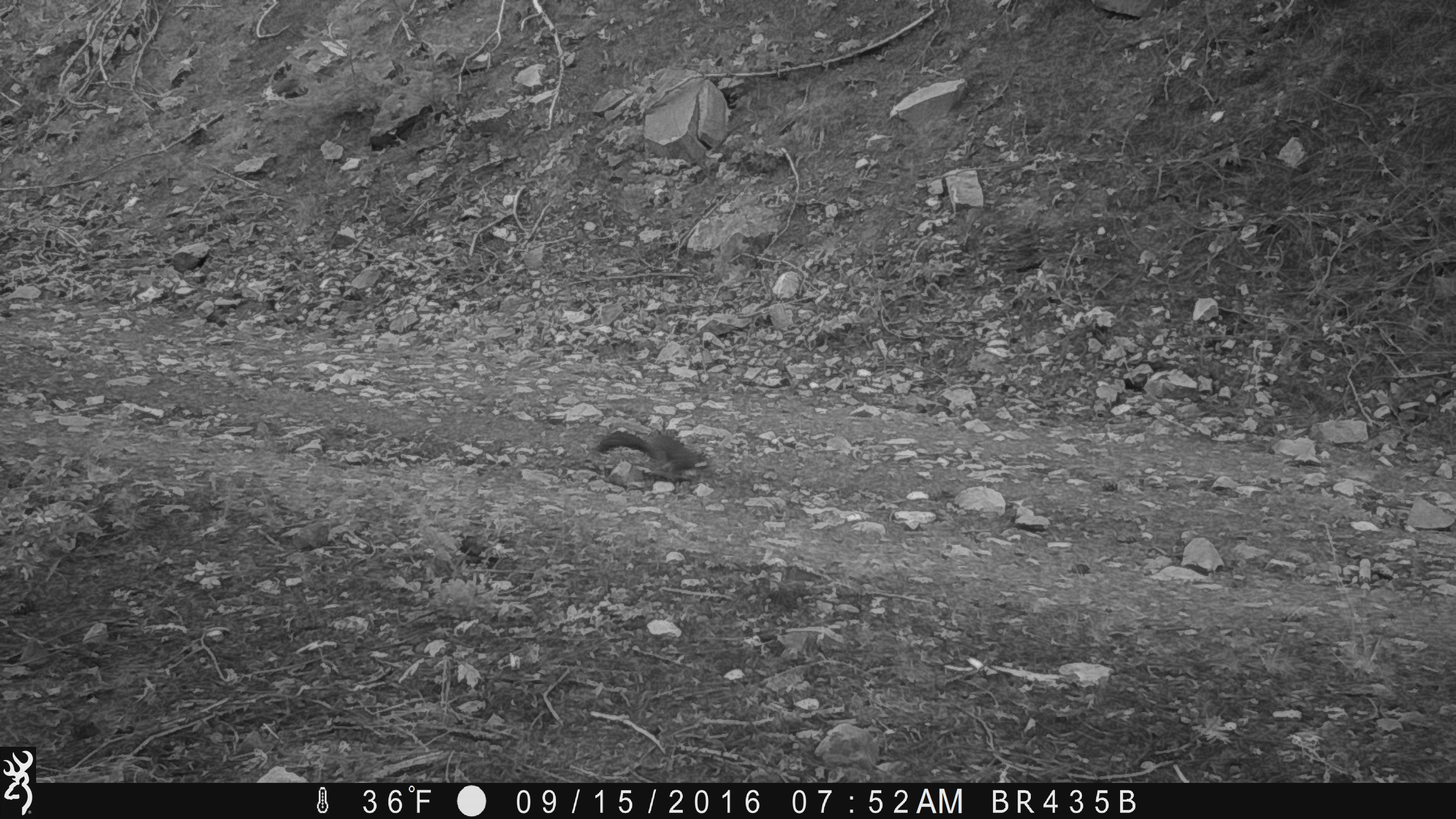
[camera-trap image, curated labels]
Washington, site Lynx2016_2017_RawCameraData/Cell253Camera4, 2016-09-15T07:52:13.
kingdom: Animalia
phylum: Chordata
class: Mammalia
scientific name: Mammalia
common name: small mammal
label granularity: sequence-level